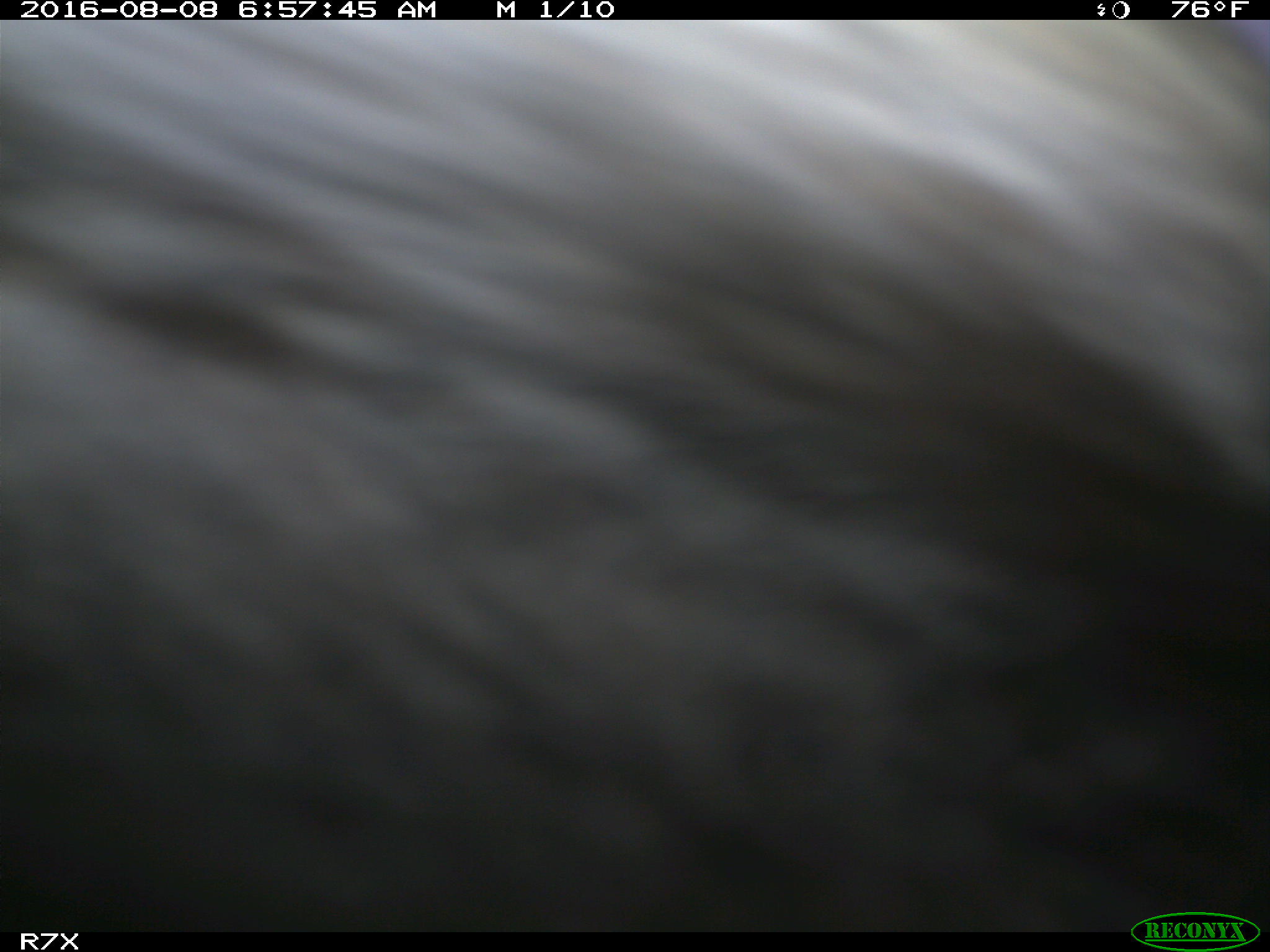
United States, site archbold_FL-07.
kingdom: Animalia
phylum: Chordata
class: Mammalia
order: Artiodactyla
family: Bovidae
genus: Bos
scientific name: Bos taurus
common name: domestic cow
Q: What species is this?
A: Bos taurus (domestic cow).